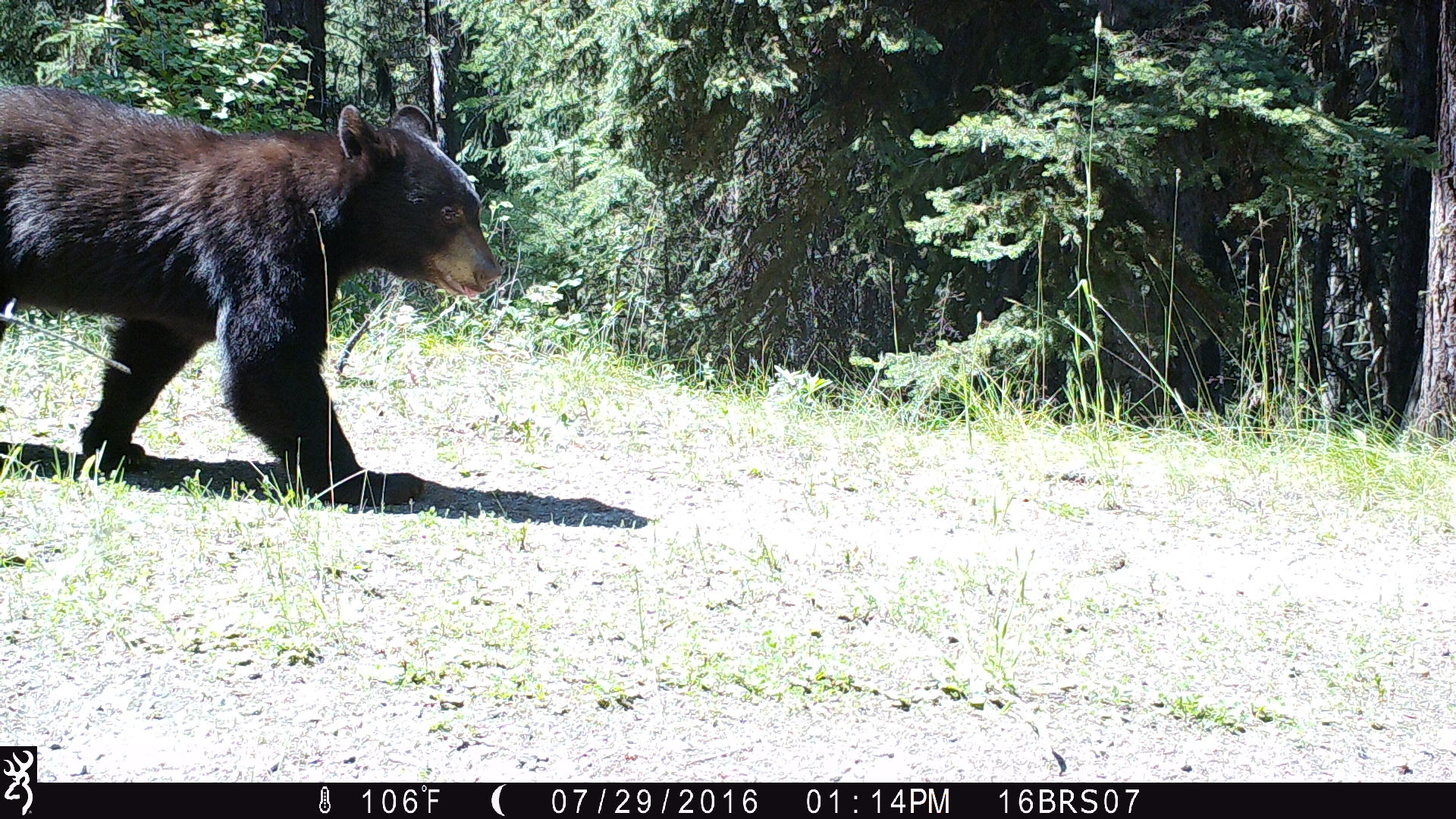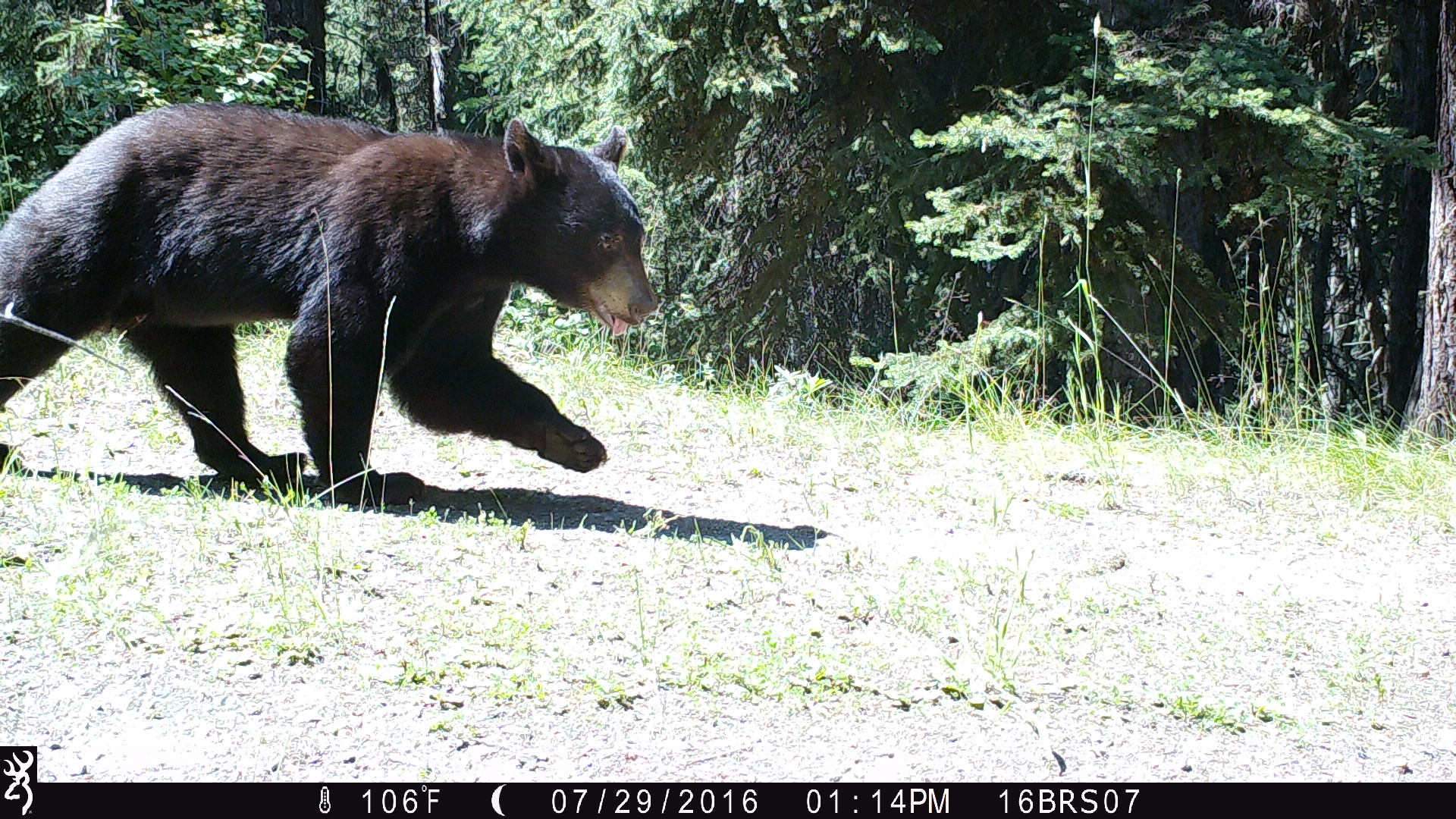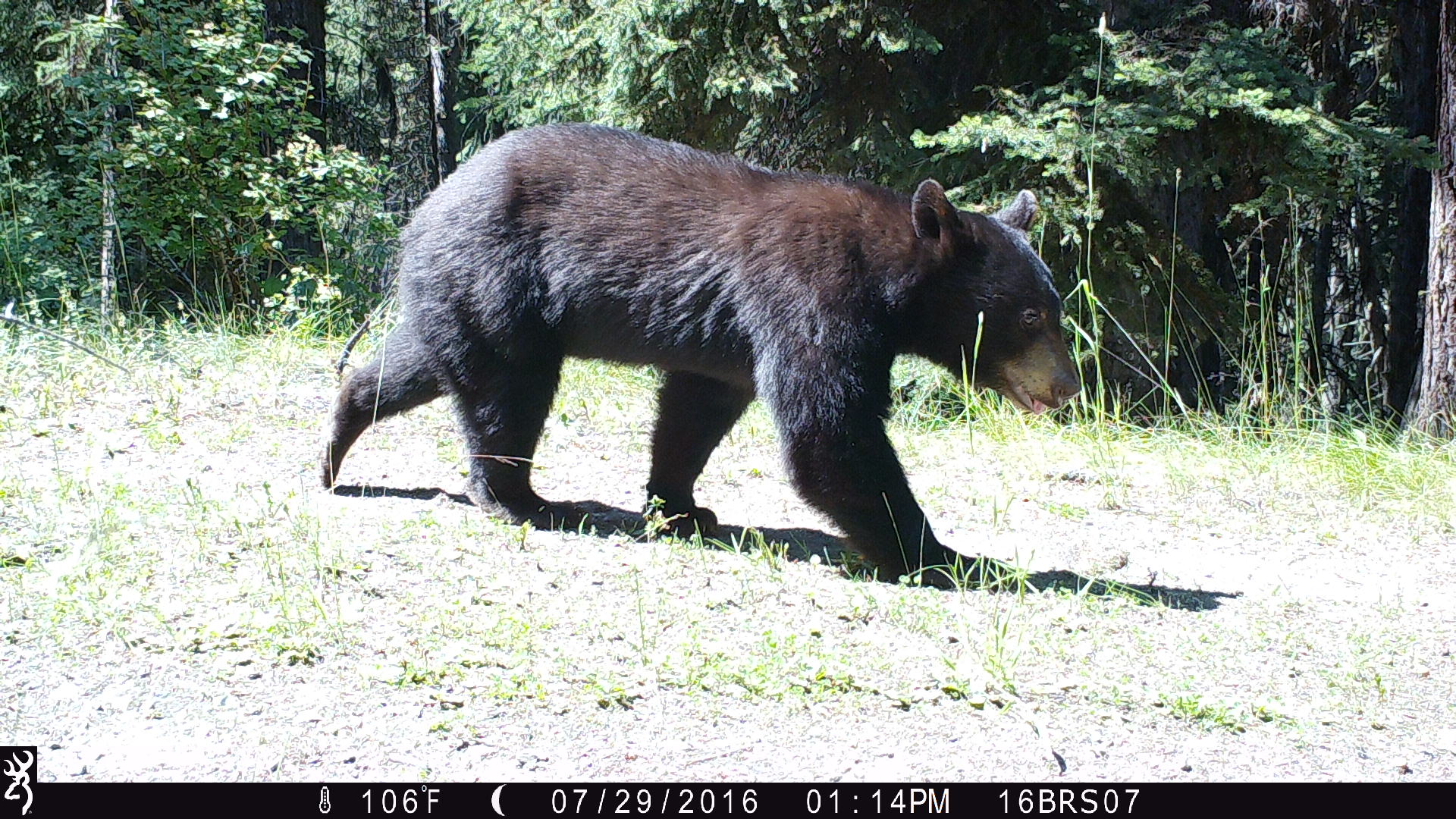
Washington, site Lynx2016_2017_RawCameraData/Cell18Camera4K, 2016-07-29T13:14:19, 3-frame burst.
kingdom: Animalia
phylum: Chordata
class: Mammalia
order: Carnivora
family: Ursidae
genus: Ursus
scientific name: Ursus americanus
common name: american black bear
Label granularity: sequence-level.